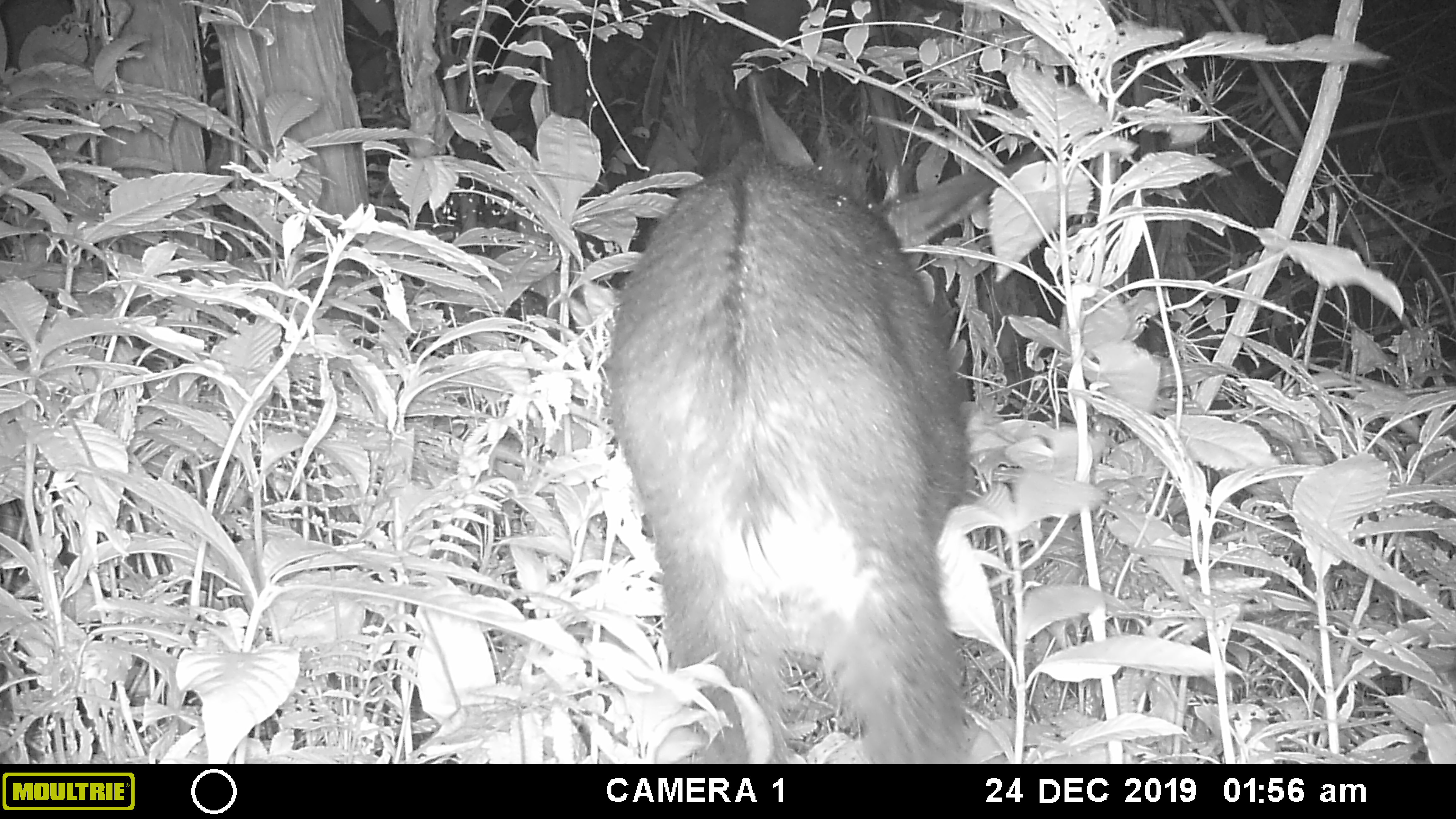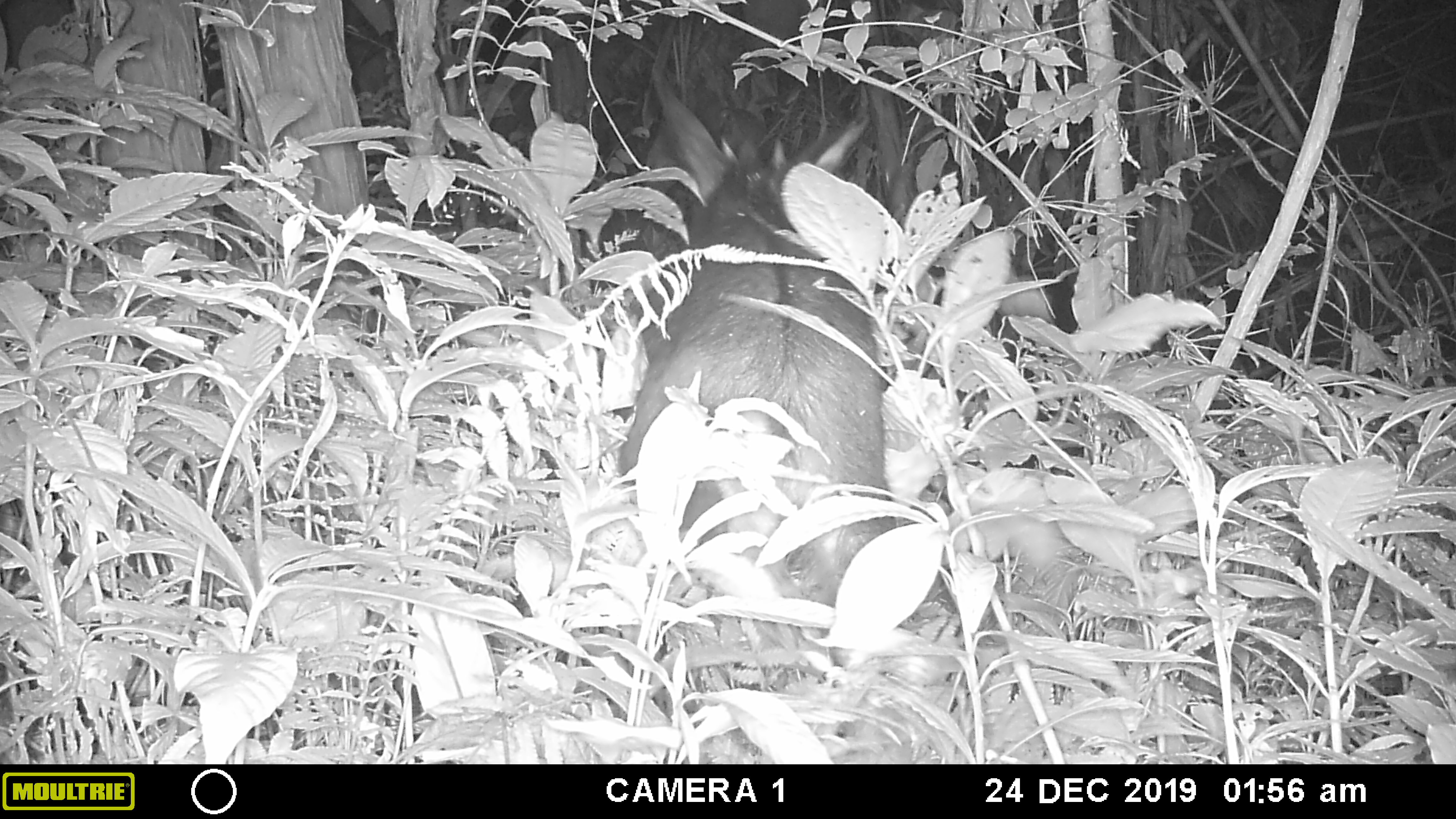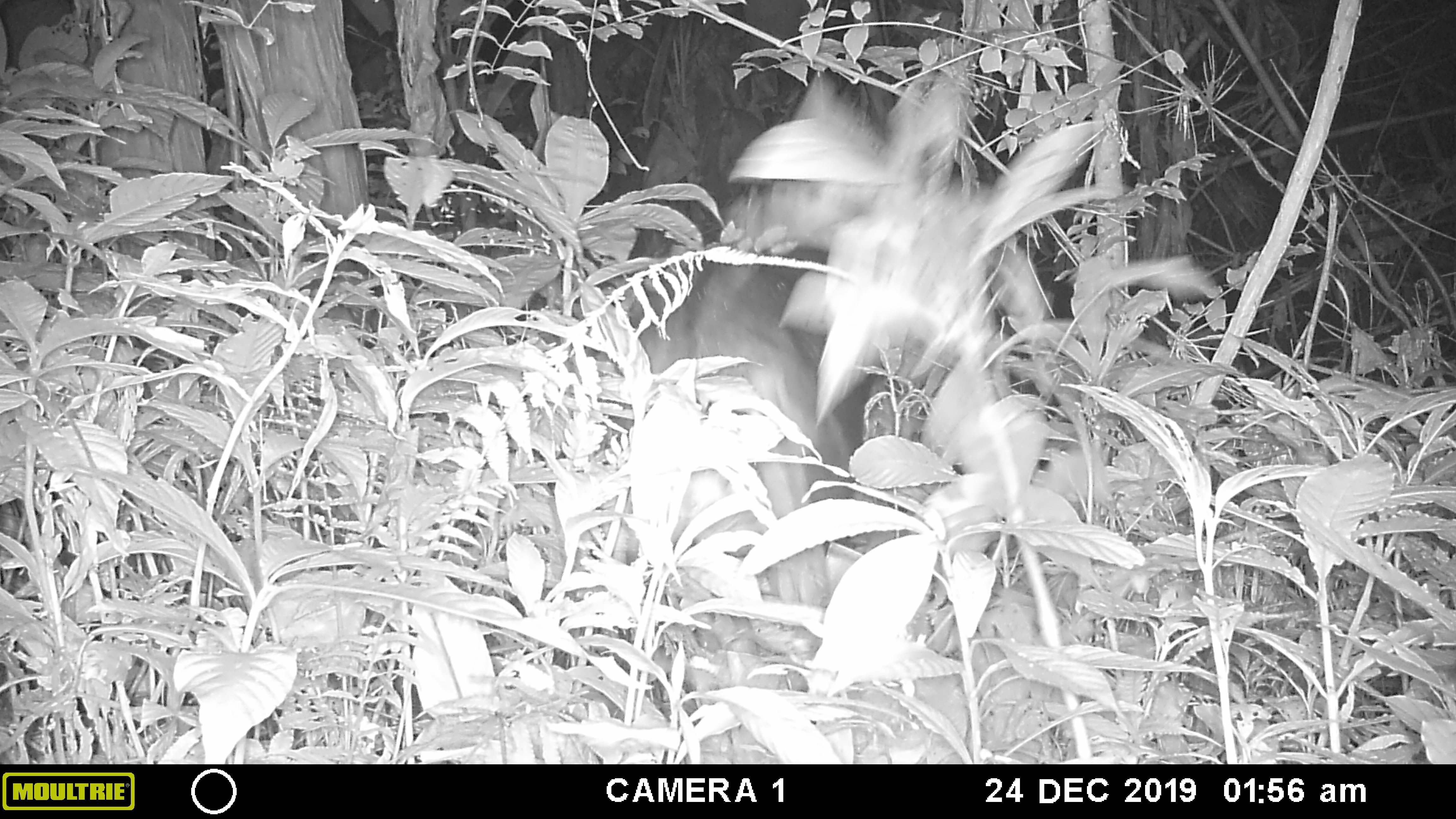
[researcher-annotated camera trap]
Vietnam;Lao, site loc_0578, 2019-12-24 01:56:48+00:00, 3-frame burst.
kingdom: Animalia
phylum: Chordata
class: Mammalia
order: Artiodactyla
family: Bovidae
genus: Capricornis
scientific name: Capricornis sumatraensis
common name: chinese serow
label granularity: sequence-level